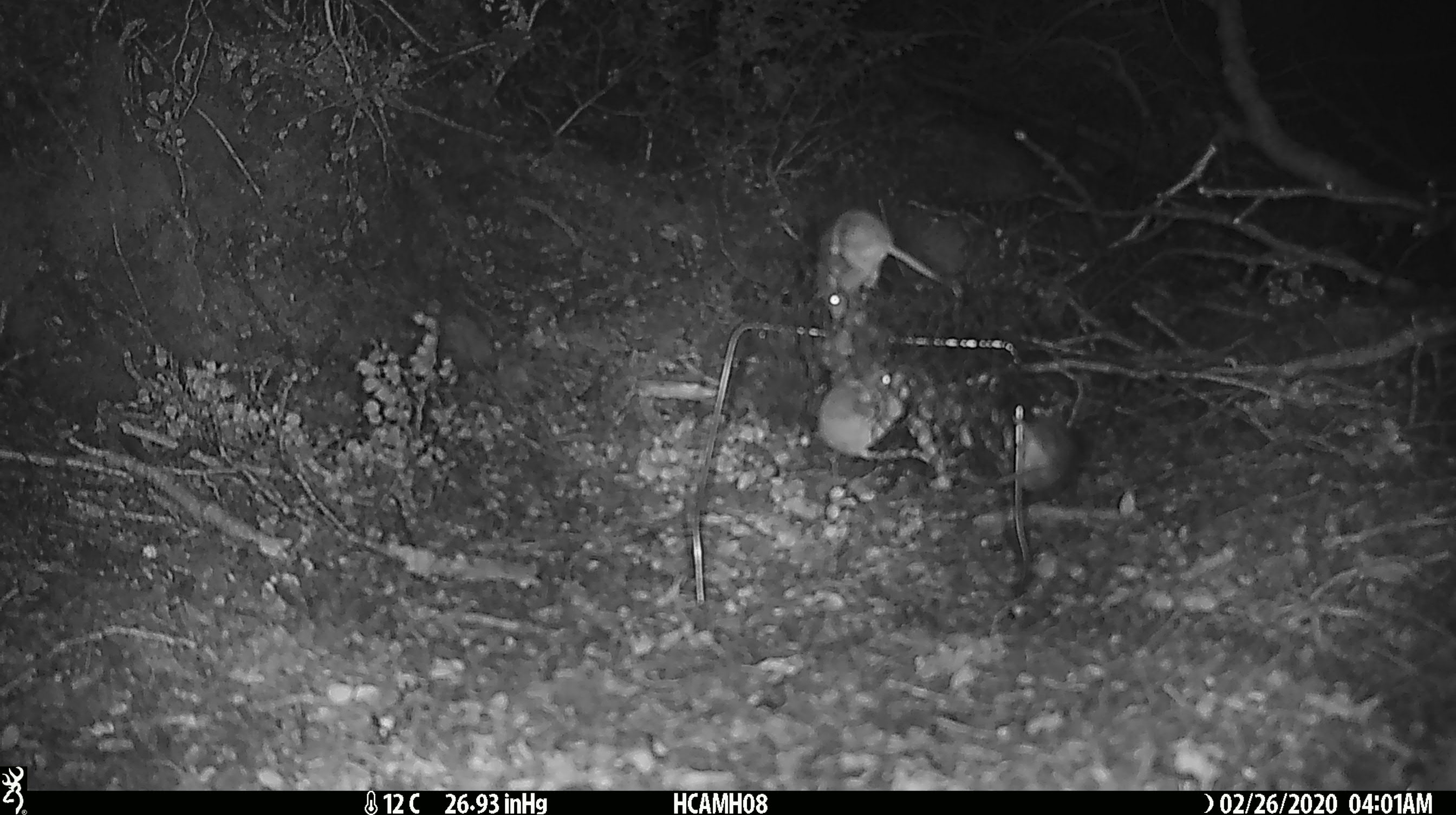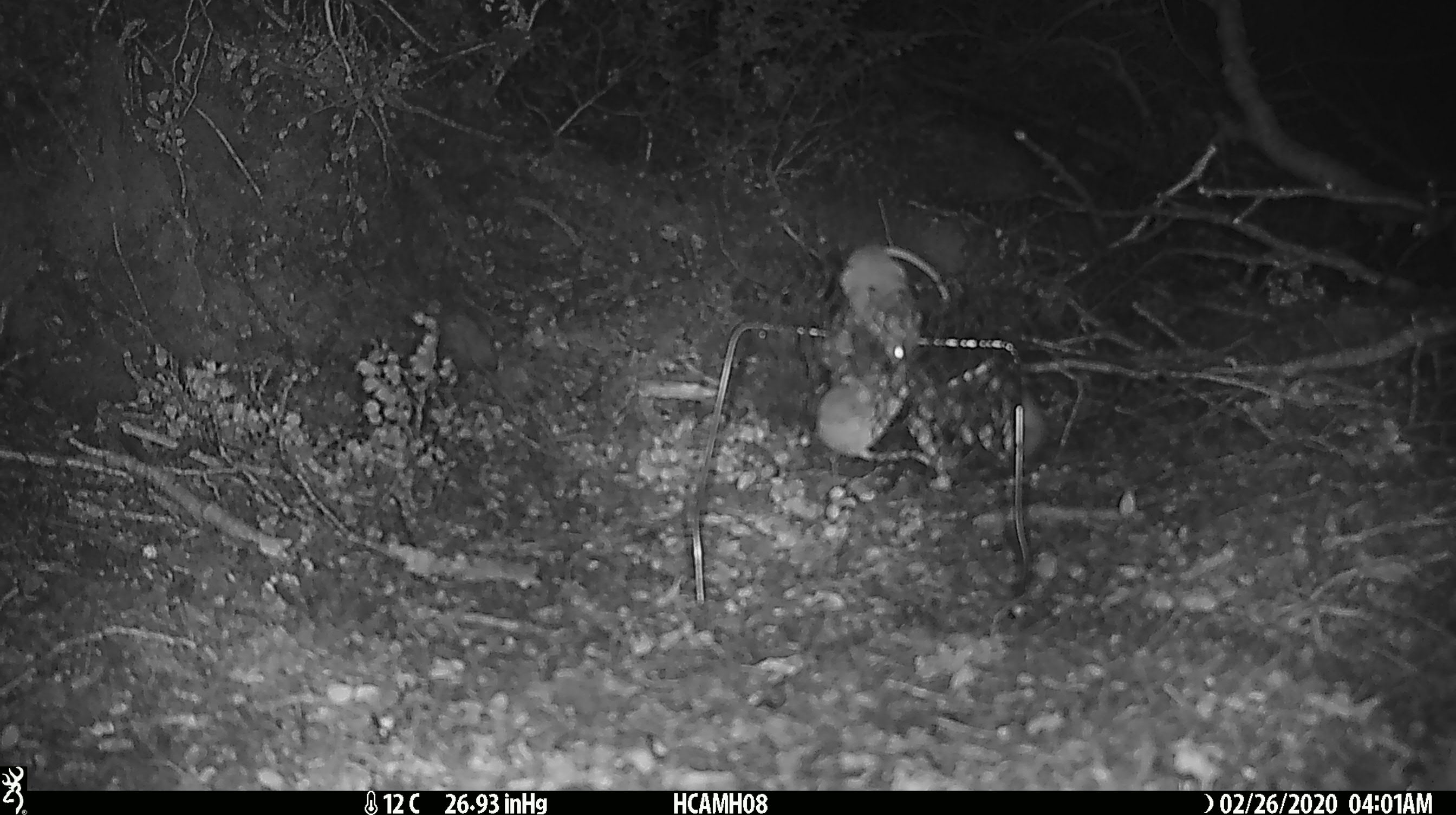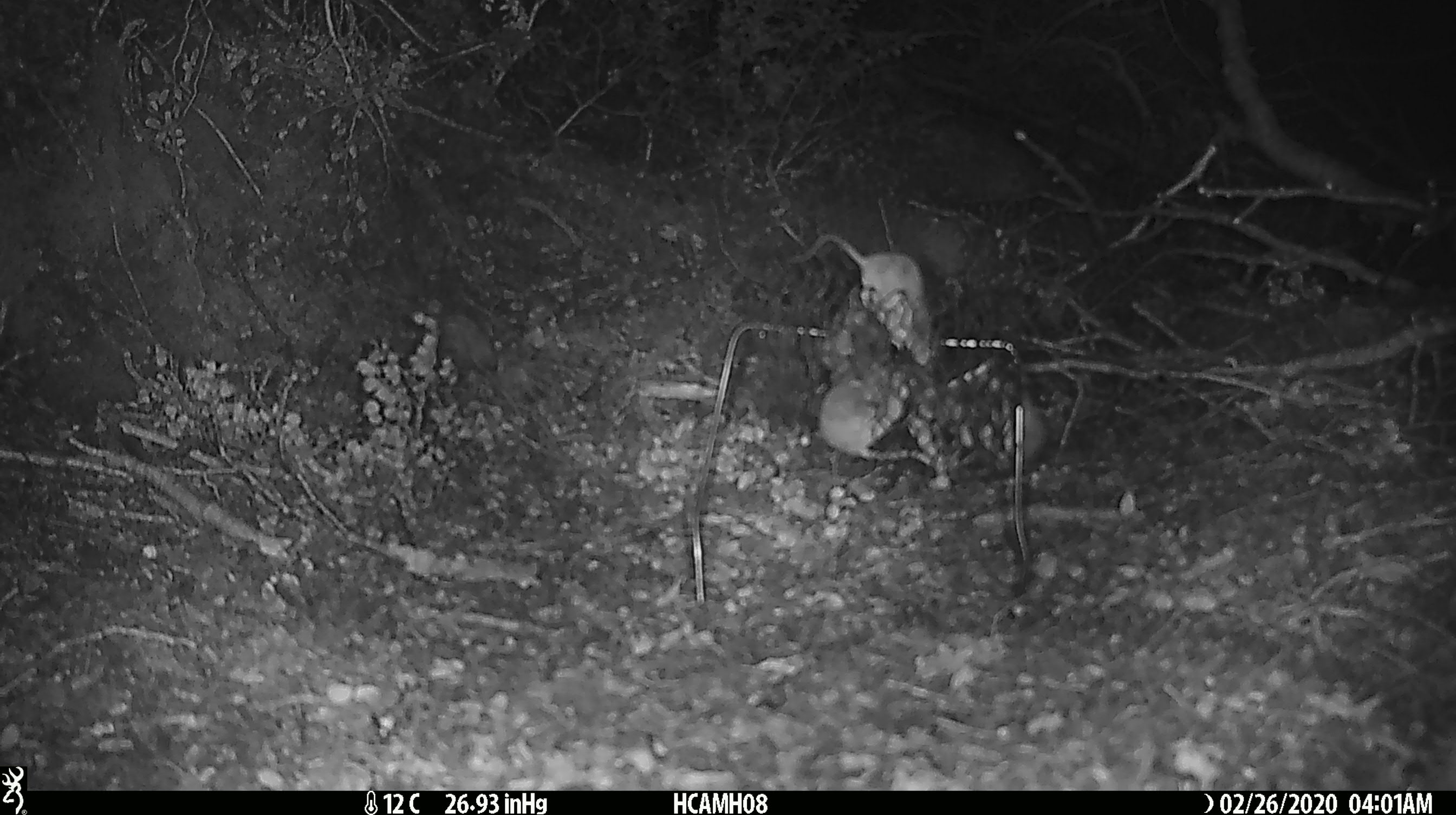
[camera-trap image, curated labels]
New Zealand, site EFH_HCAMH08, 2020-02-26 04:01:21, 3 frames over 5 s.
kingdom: Animalia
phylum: Chordata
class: Mammalia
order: Rodentia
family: Muridae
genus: Mus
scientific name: Mus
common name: mouse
Mouse (Mus).